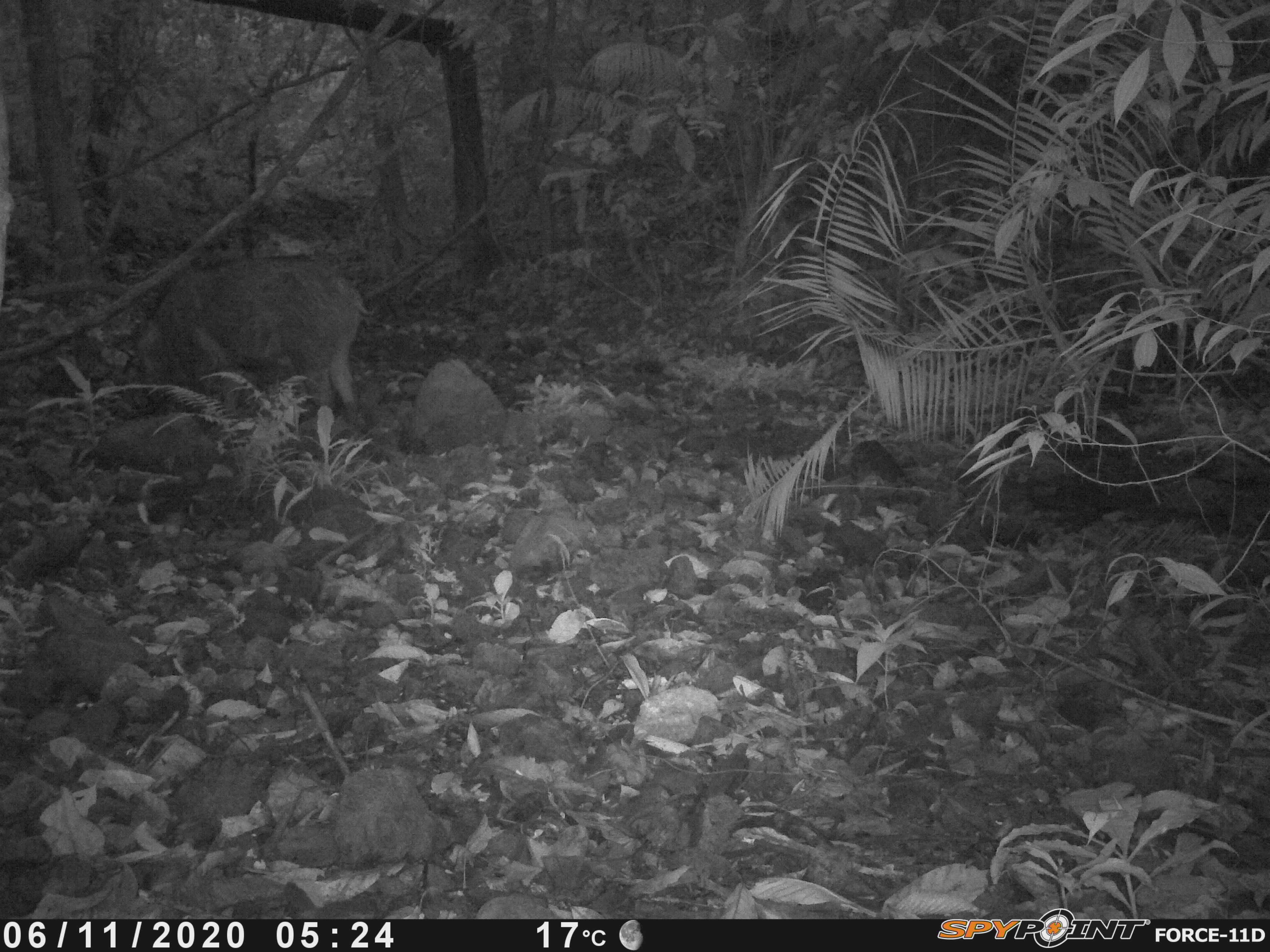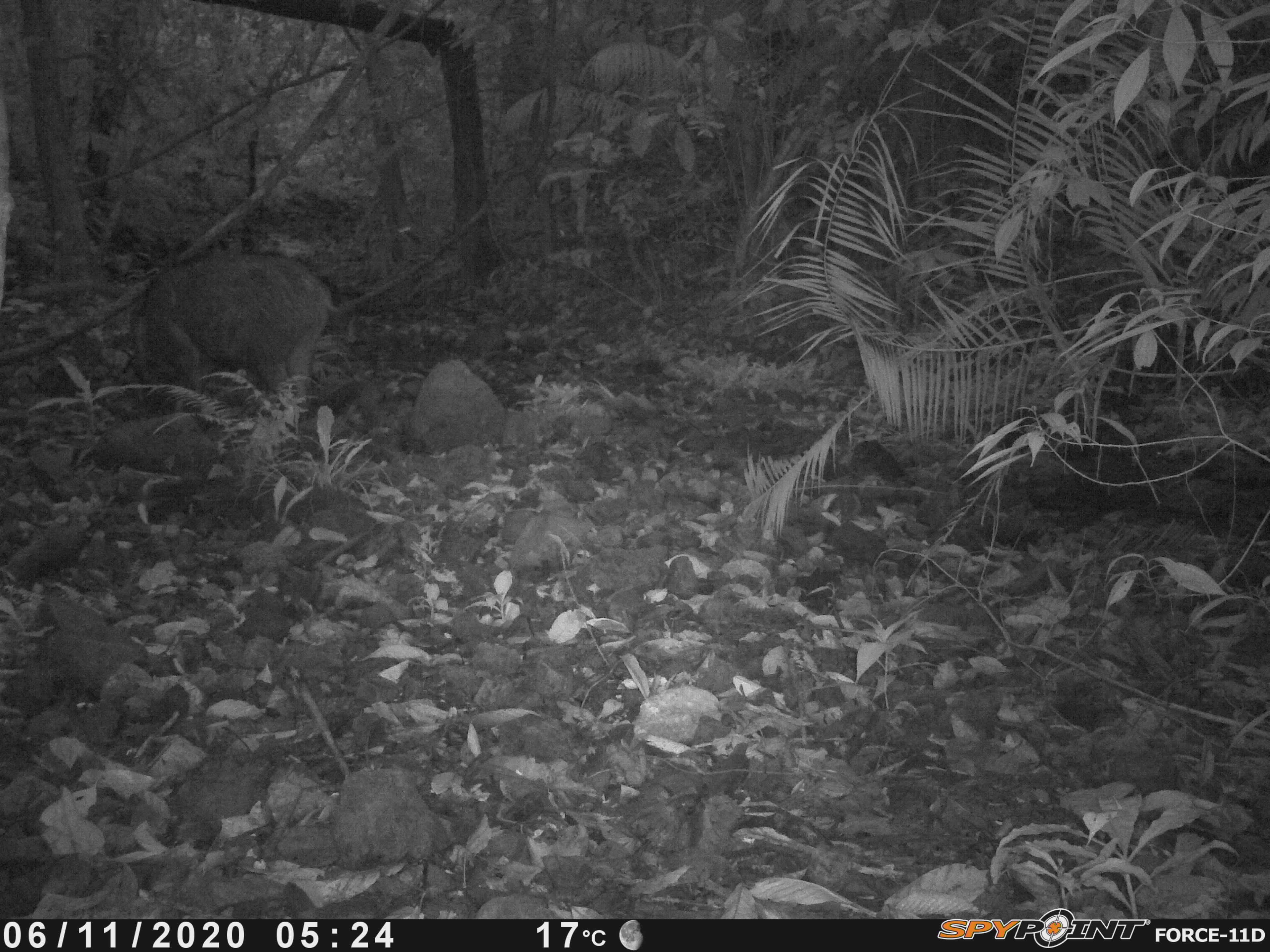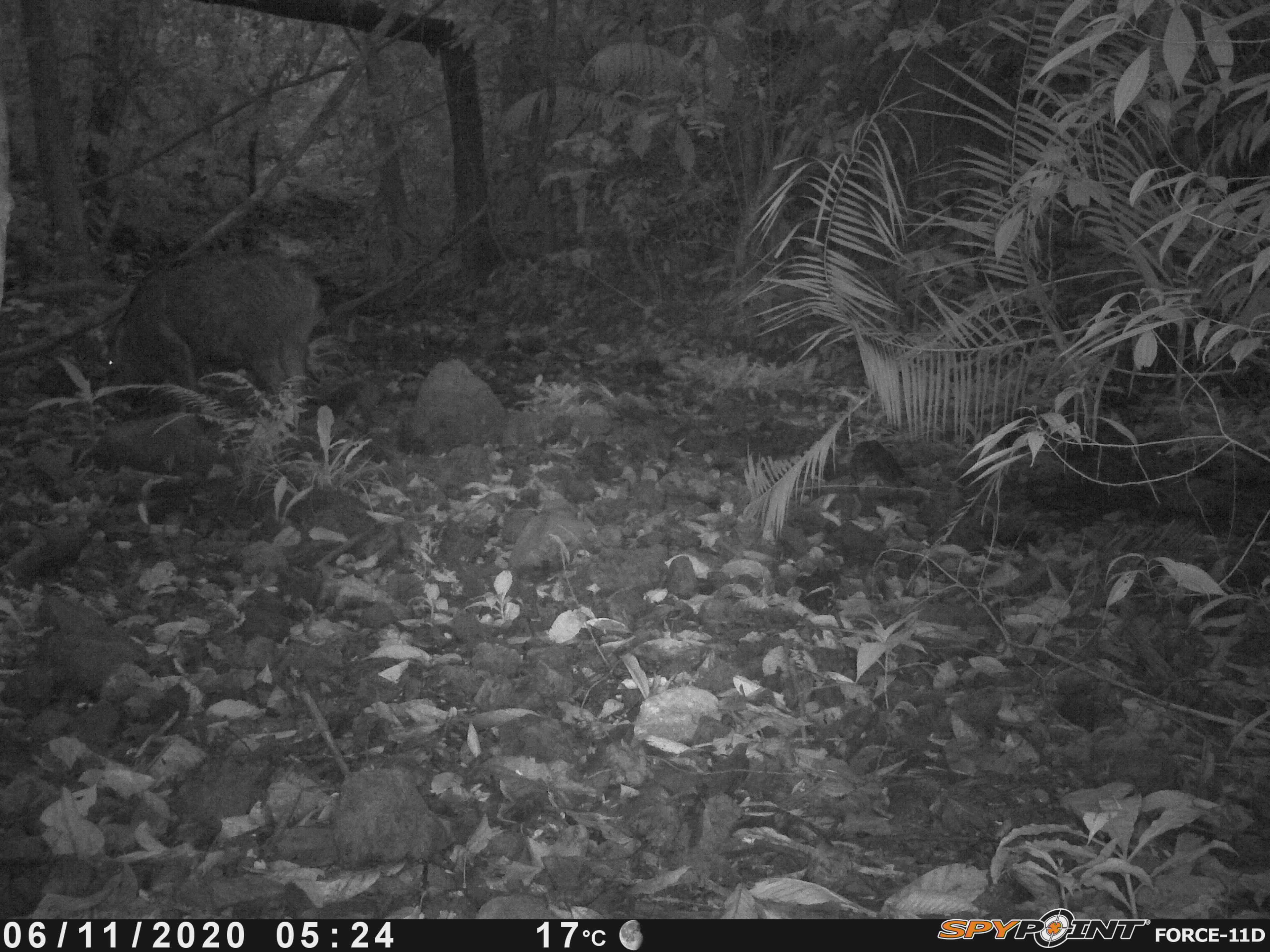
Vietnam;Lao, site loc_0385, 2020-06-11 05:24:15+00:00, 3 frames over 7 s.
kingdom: Animalia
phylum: Chordata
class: Mammalia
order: Artiodactyla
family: Suidae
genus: Sus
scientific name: Sus scrofa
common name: eurasian wild pig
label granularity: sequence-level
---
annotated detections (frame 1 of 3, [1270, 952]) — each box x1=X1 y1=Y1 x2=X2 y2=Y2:
eurasian wild pig: x1=132 y1=253 x2=376 y2=436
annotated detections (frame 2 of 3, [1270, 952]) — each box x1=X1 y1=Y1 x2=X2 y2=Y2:
eurasian wild pig: x1=129 y1=251 x2=344 y2=421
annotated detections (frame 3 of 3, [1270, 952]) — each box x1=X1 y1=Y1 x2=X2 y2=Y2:
eurasian wild pig: x1=106 y1=247 x2=326 y2=411